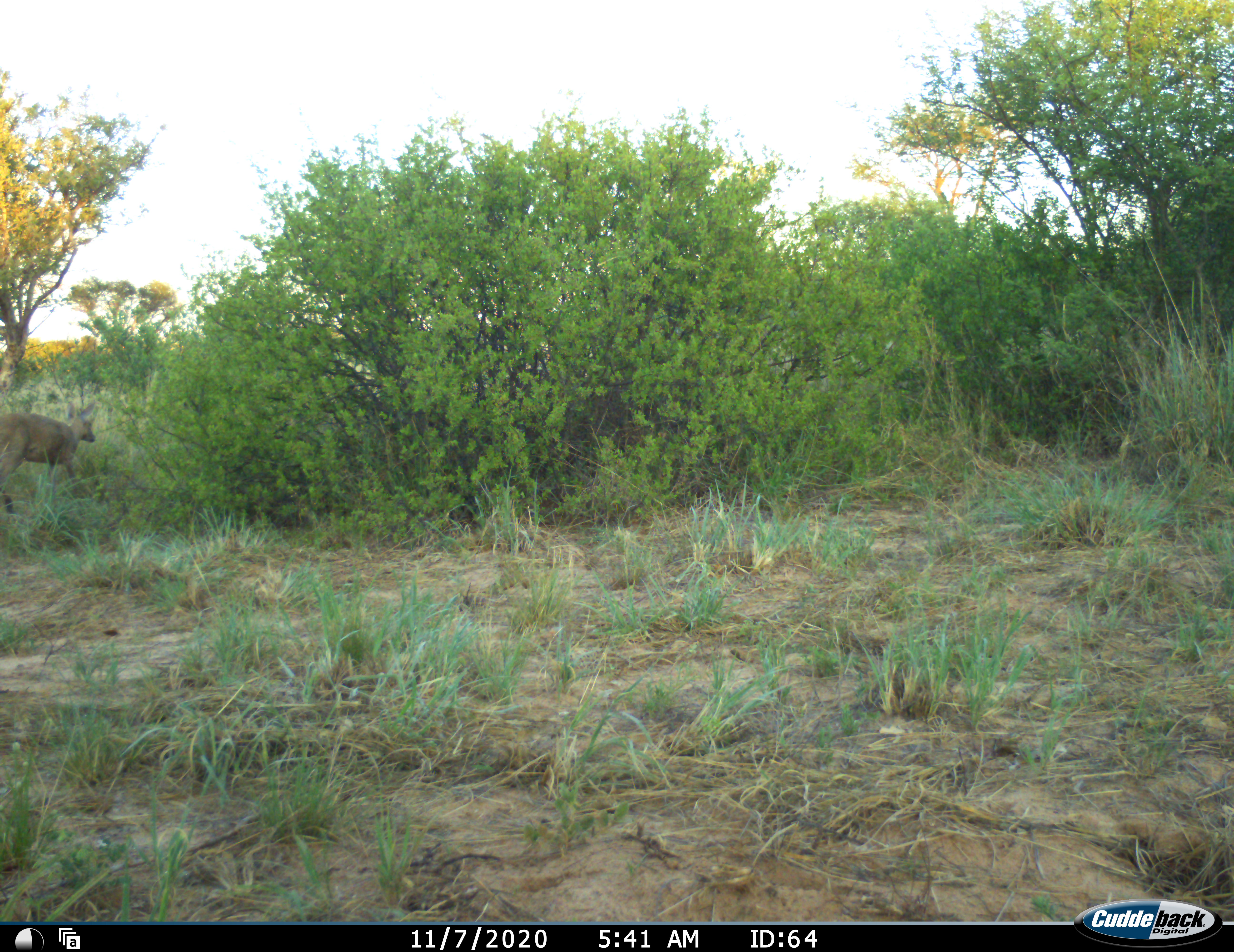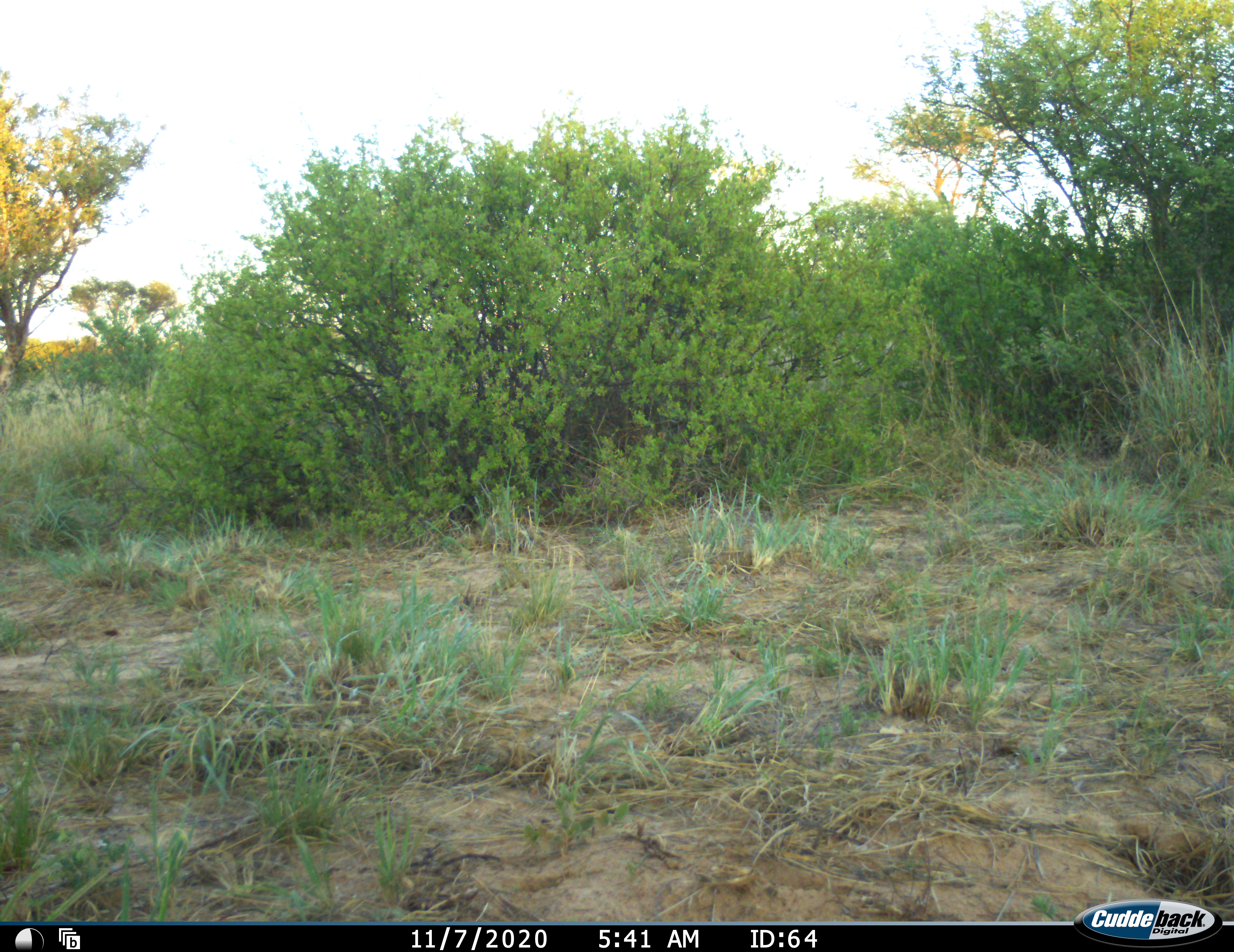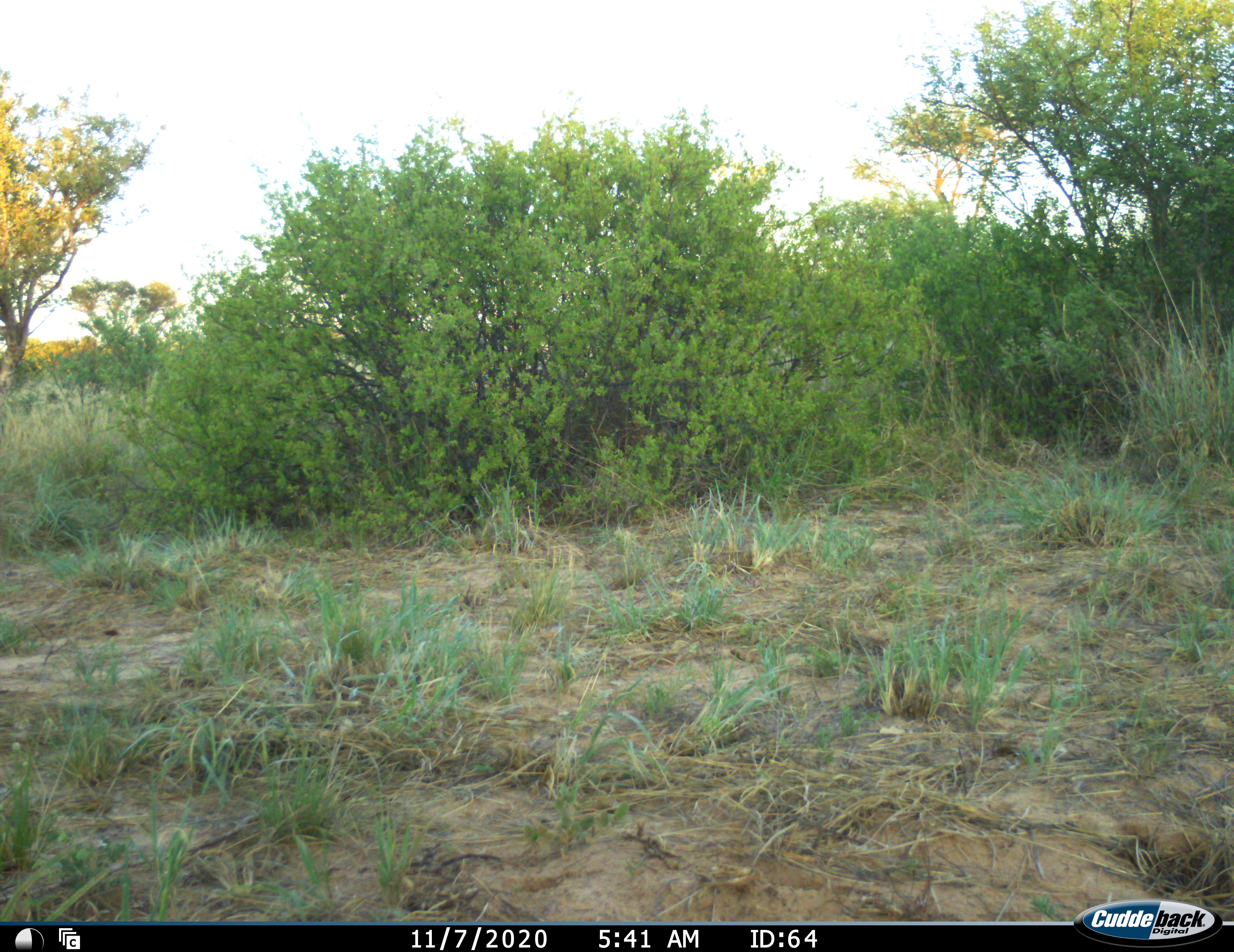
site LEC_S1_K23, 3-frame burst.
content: unidentified animal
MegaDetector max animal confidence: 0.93